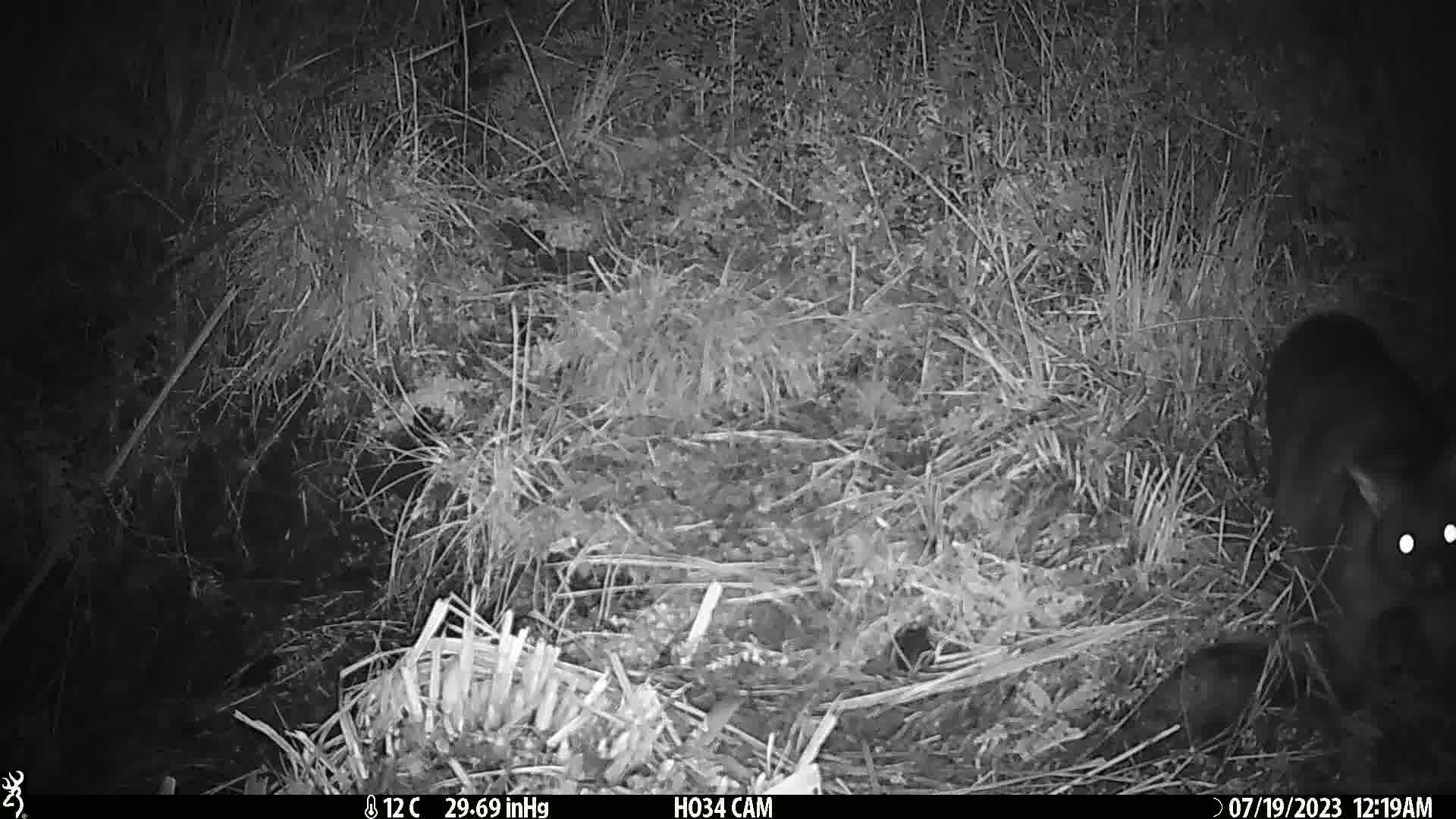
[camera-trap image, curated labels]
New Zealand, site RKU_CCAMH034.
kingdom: Animalia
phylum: Chordata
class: Mammalia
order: Diprotodontia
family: Phalangeridae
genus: Trichosurus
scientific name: Trichosurus vulpecula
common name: common brushtail possum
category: possum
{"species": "possum (common brushtail possum) (Trichosurus vulpecula)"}